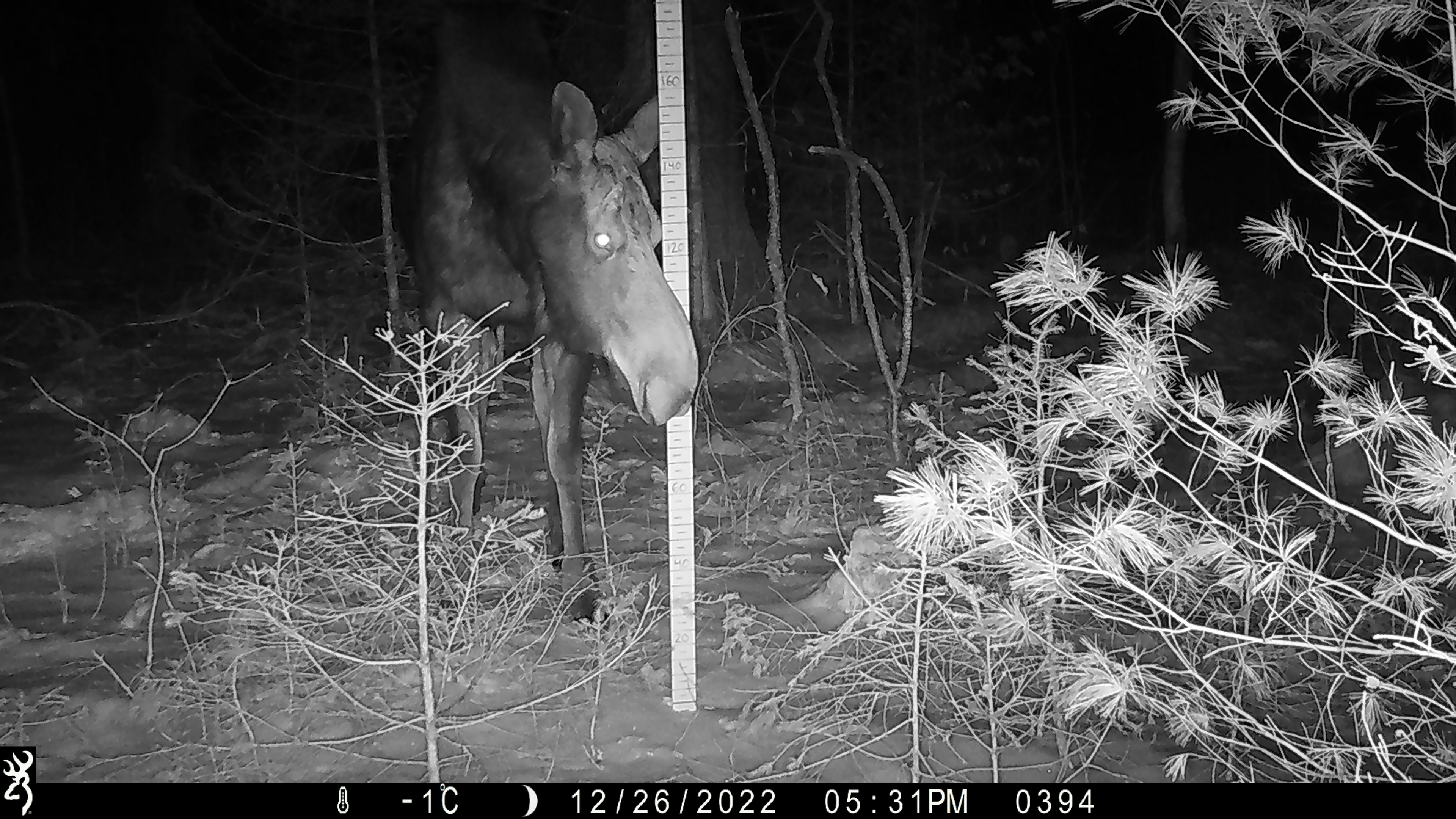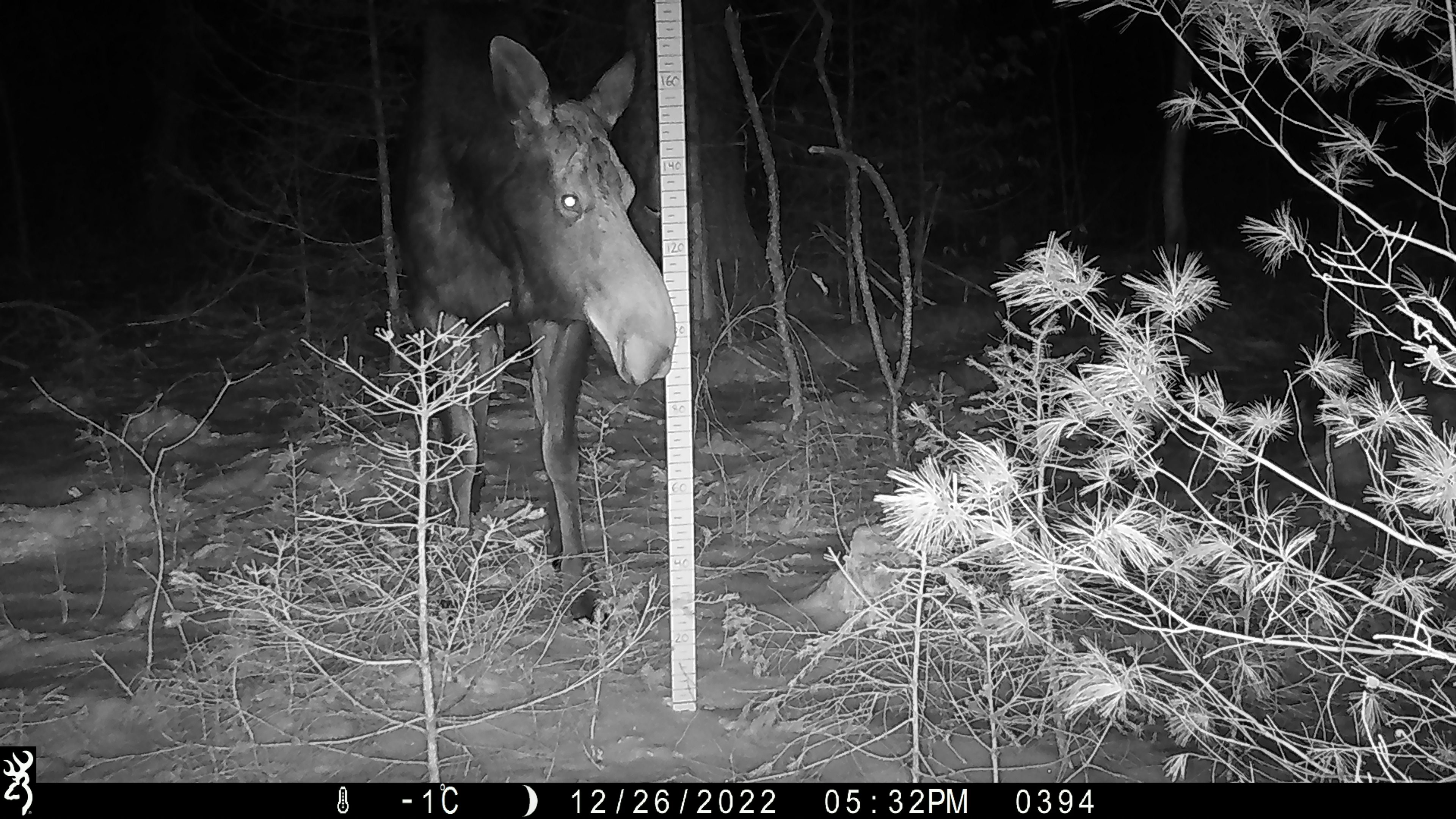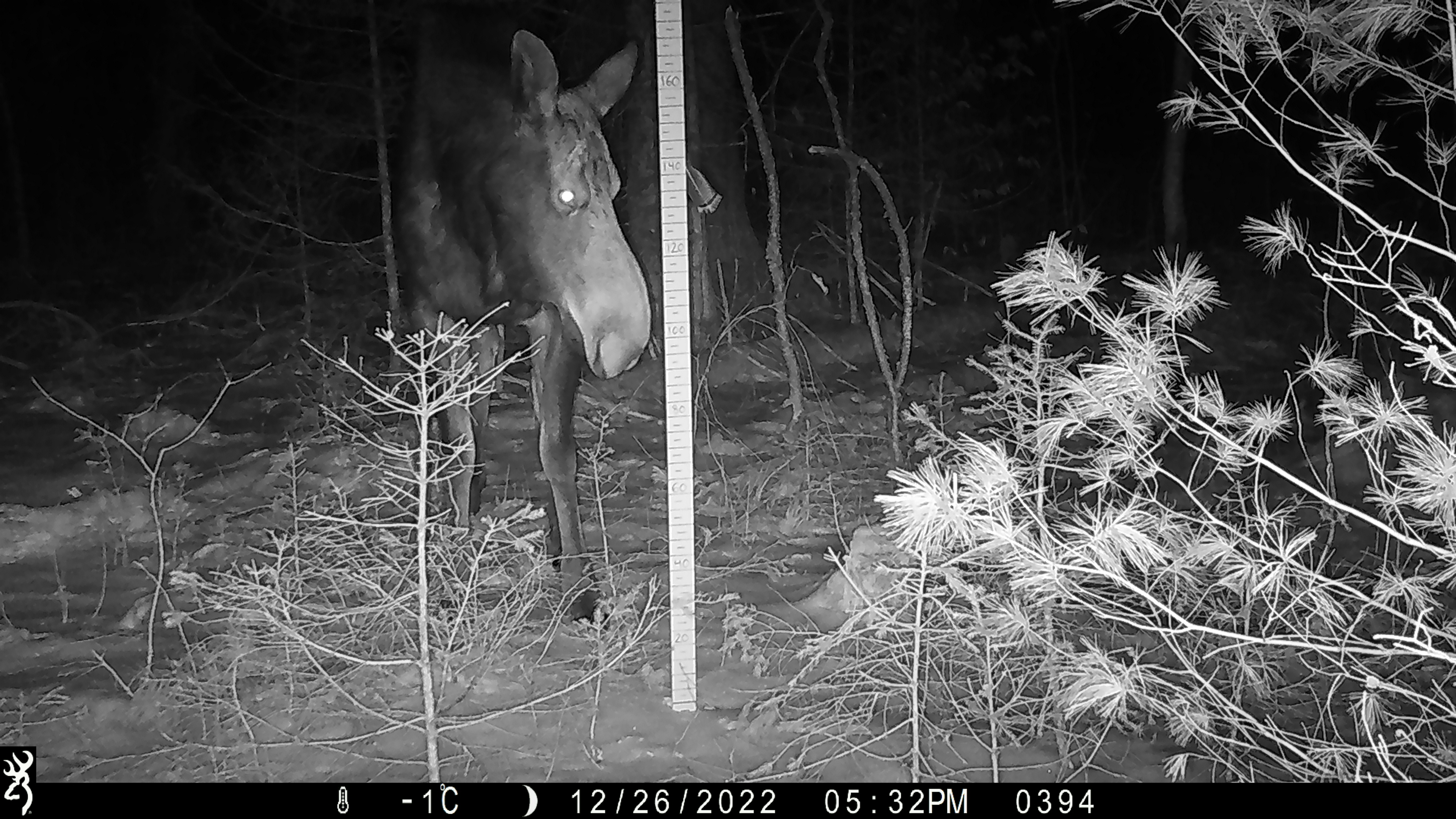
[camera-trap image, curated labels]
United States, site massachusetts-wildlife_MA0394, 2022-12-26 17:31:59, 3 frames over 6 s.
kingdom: Animalia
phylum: Chordata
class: Mammalia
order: Artiodactyla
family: Cervidae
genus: Alces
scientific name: Alces alces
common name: moose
Moose (Alces alces).